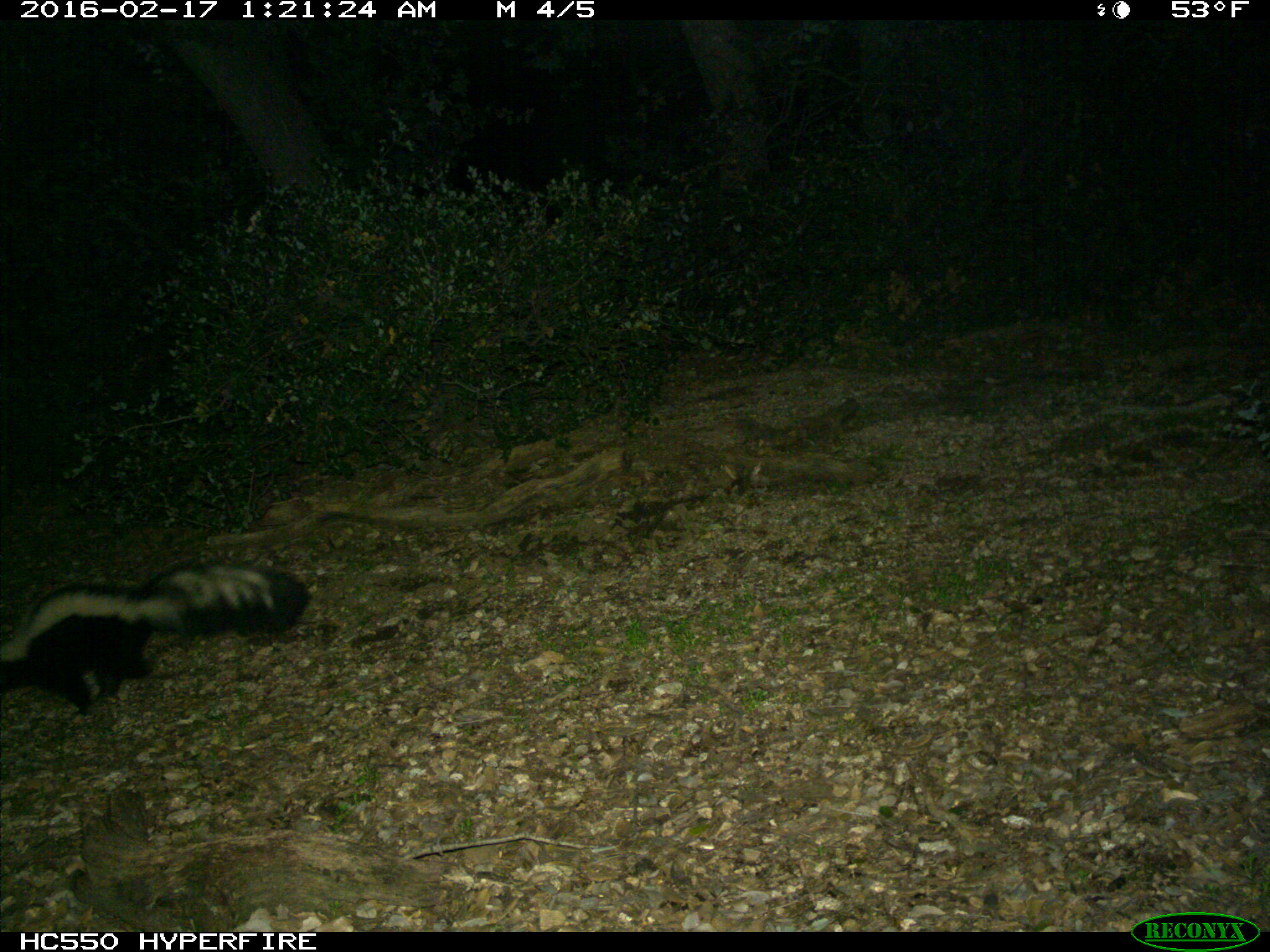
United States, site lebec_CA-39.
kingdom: Animalia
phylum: Chordata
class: Mammalia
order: Carnivora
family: Mephitidae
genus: Mephitis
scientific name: Mephitis mephitis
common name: striped skunk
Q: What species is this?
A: Mephitis mephitis (striped skunk).